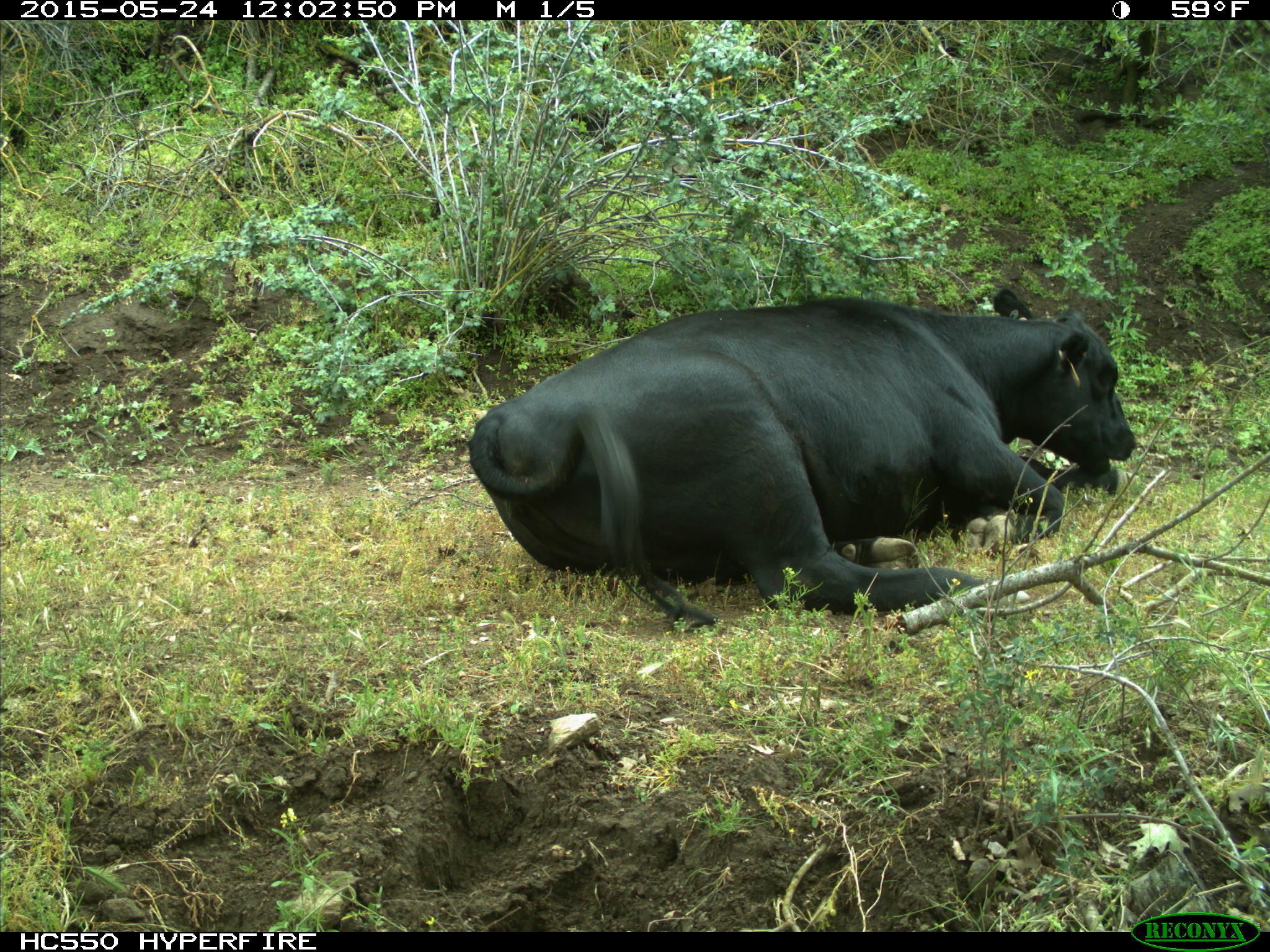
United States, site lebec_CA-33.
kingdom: Animalia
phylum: Chordata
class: Mammalia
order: Artiodactyla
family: Bovidae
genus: Bos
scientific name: Bos taurus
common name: domestic cow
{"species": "Bos taurus (domestic cow)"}